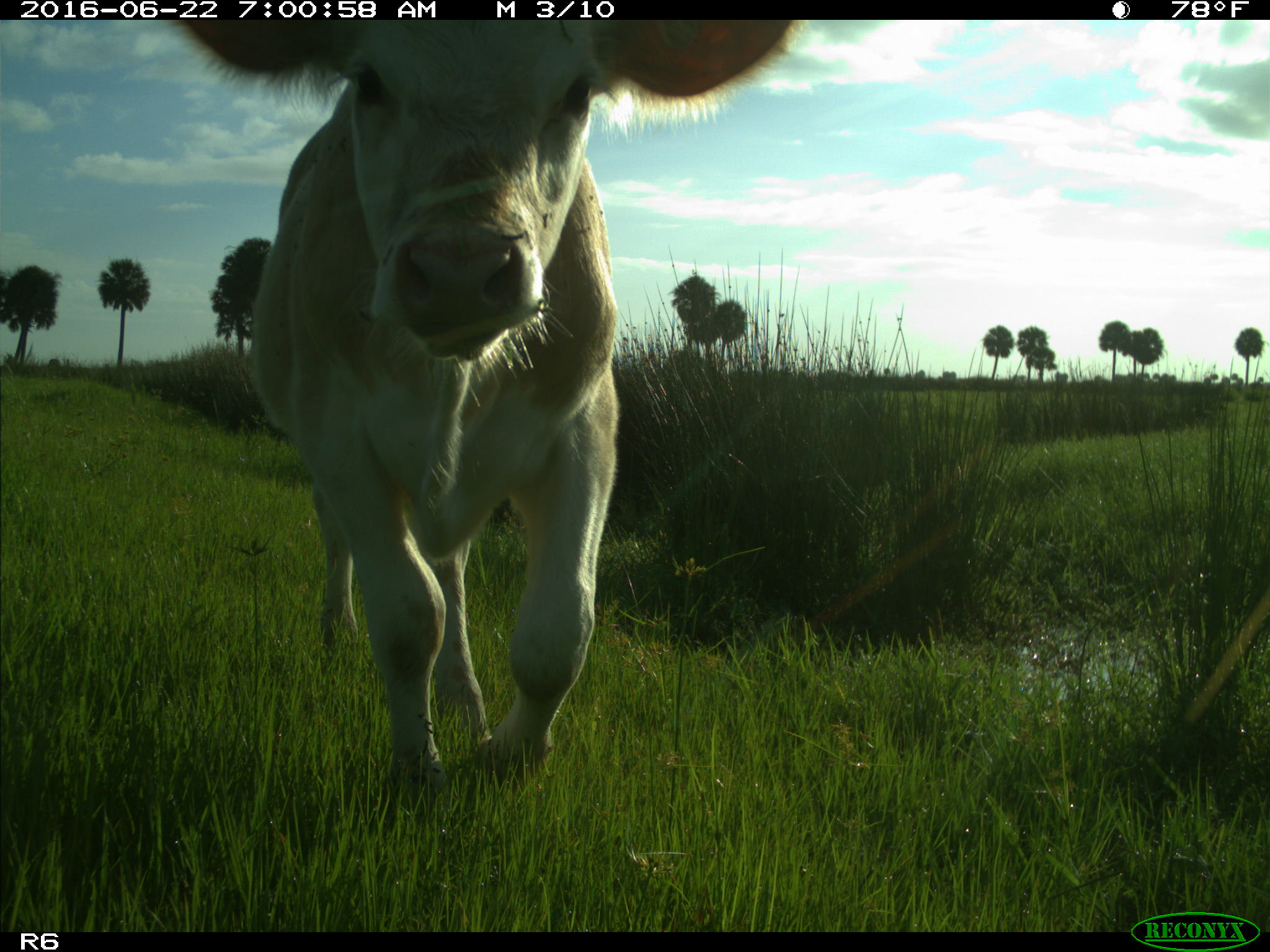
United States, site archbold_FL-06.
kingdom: Animalia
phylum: Chordata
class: Mammalia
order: Artiodactyla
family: Bovidae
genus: Bos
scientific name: Bos taurus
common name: domestic cow